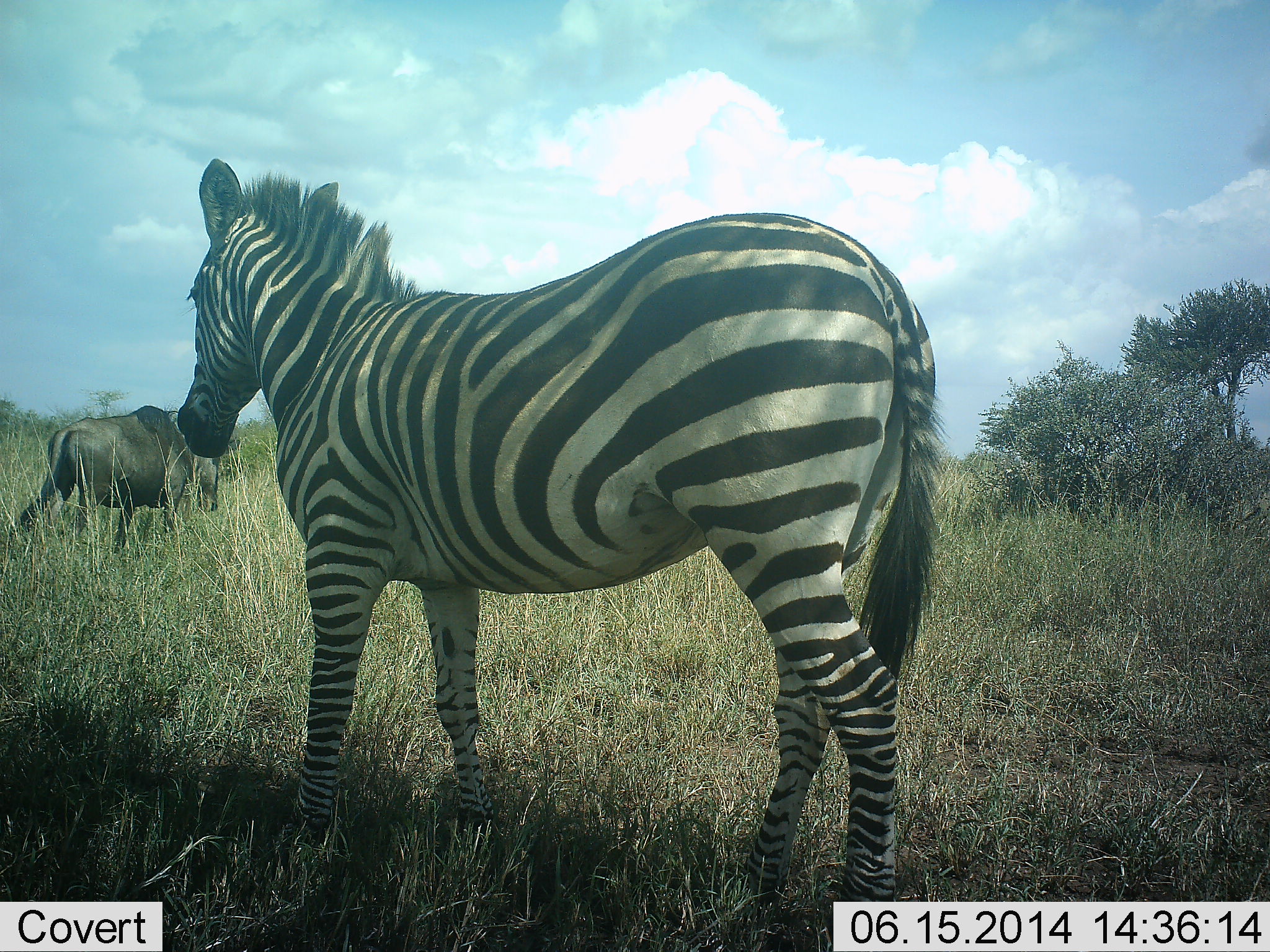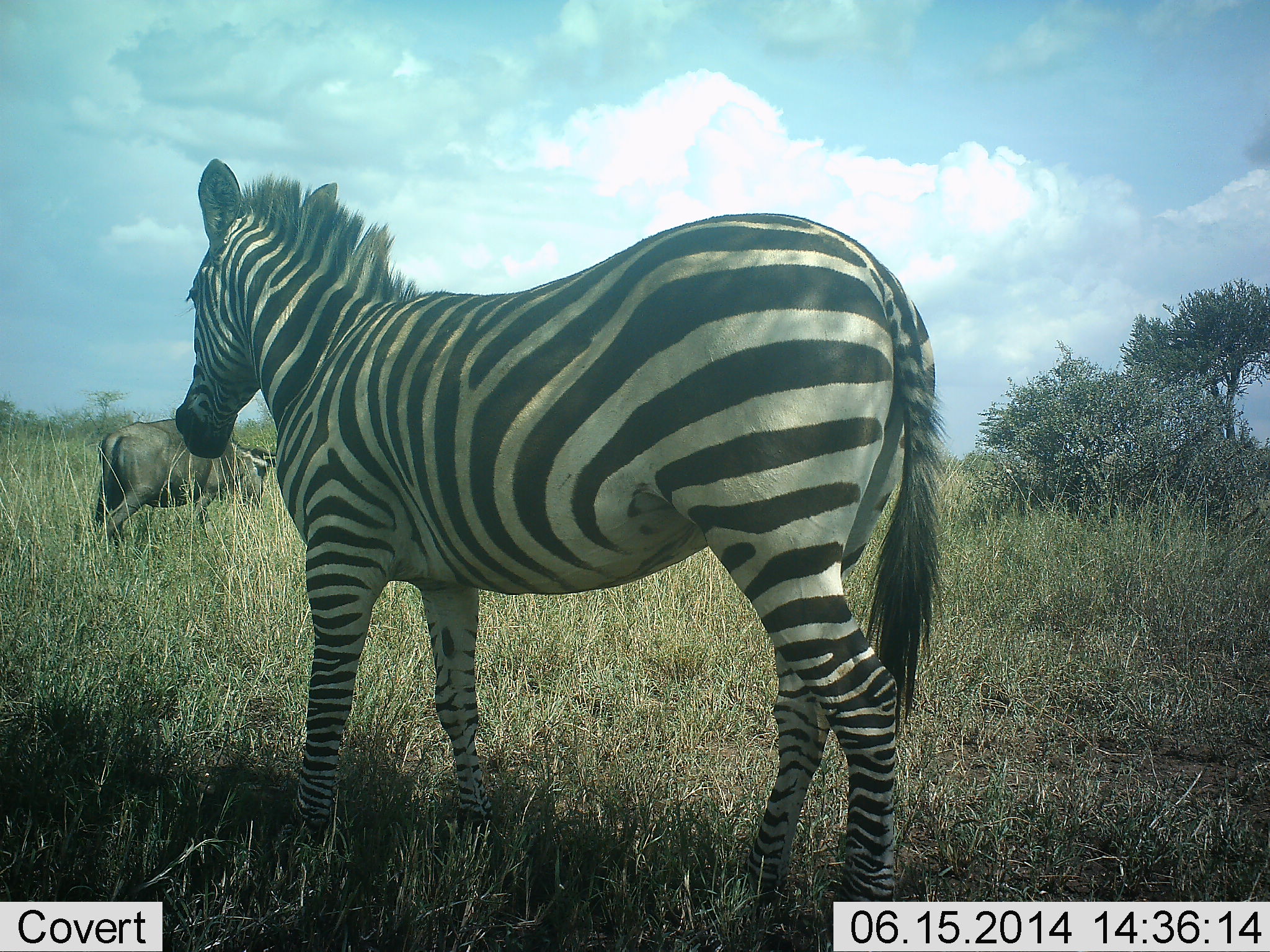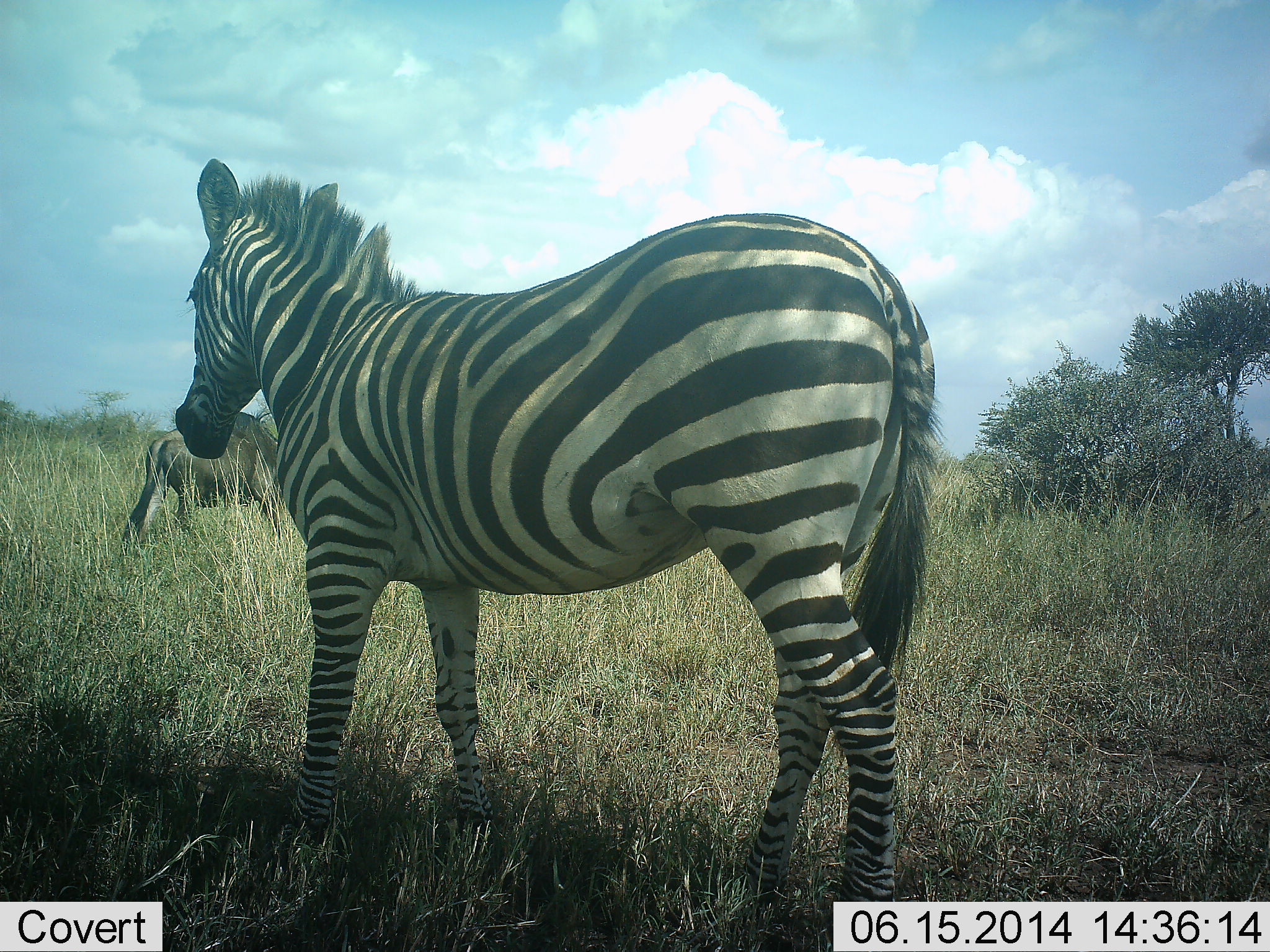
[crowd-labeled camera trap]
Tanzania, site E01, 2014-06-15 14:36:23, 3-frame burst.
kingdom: Animalia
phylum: Chordata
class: Mammalia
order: Artiodactyla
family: Bovidae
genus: Connochaetes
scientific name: Connochaetes taurinus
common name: blue wildebeest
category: wildebeest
Wildebeest (blue wildebeest) (Connochaetes taurinus), count 1. Behavior (volunteer vote fractions): standing 10%, resting 0%, moving 90%, interacting 0%. Young present (vote fraction): 0%. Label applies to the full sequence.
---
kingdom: Animalia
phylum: Chordata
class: Mammalia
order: Perissodactyla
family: Equidae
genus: Equus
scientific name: Equus quagga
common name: plains zebra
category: zebra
Zebra (plains zebra) (Equus quagga), count 1. Behavior (volunteer vote fractions): standing 93%, resting 0%, moving 7%, interacting 0%. Young present (vote fraction): 0%. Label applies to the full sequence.